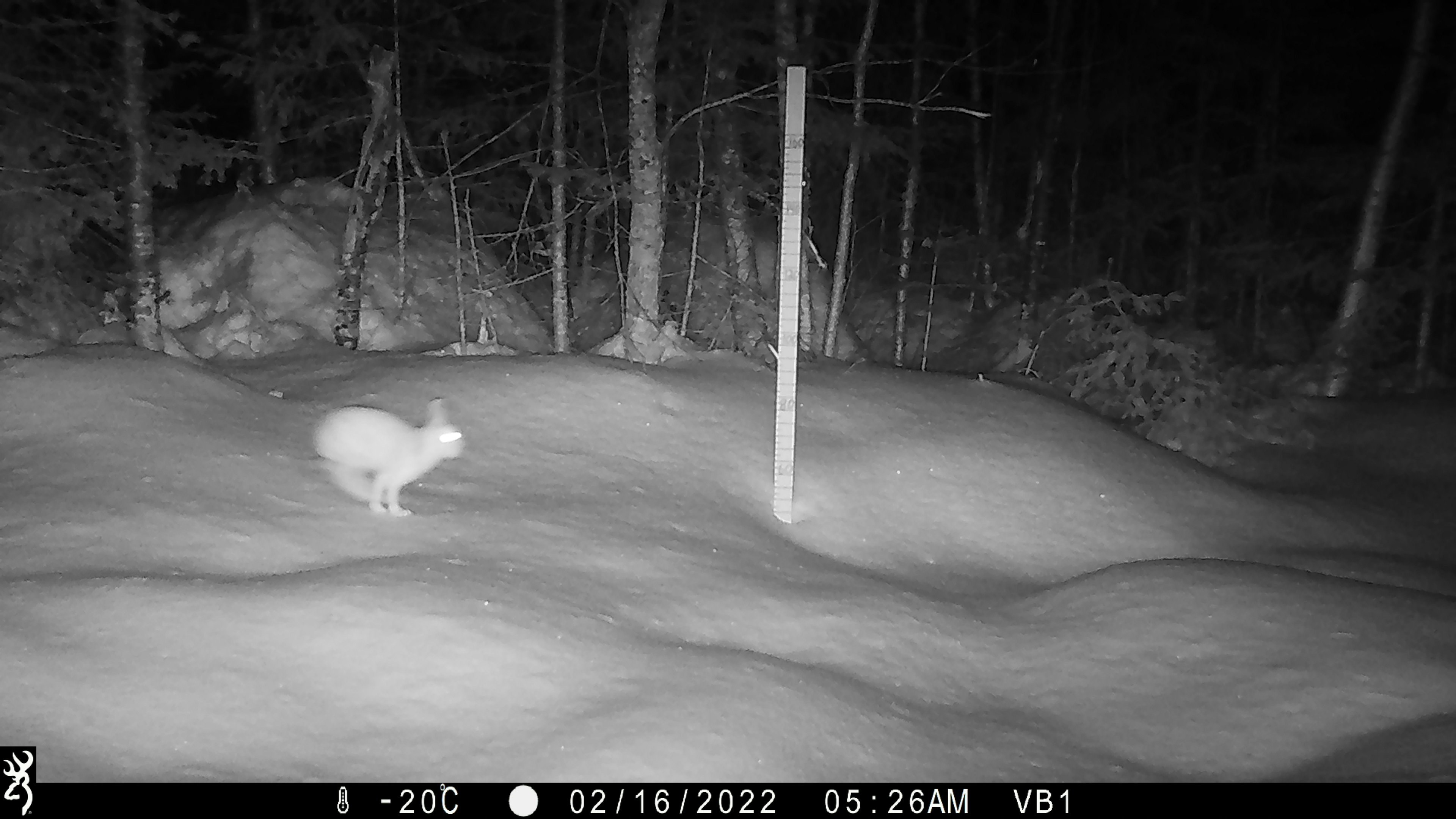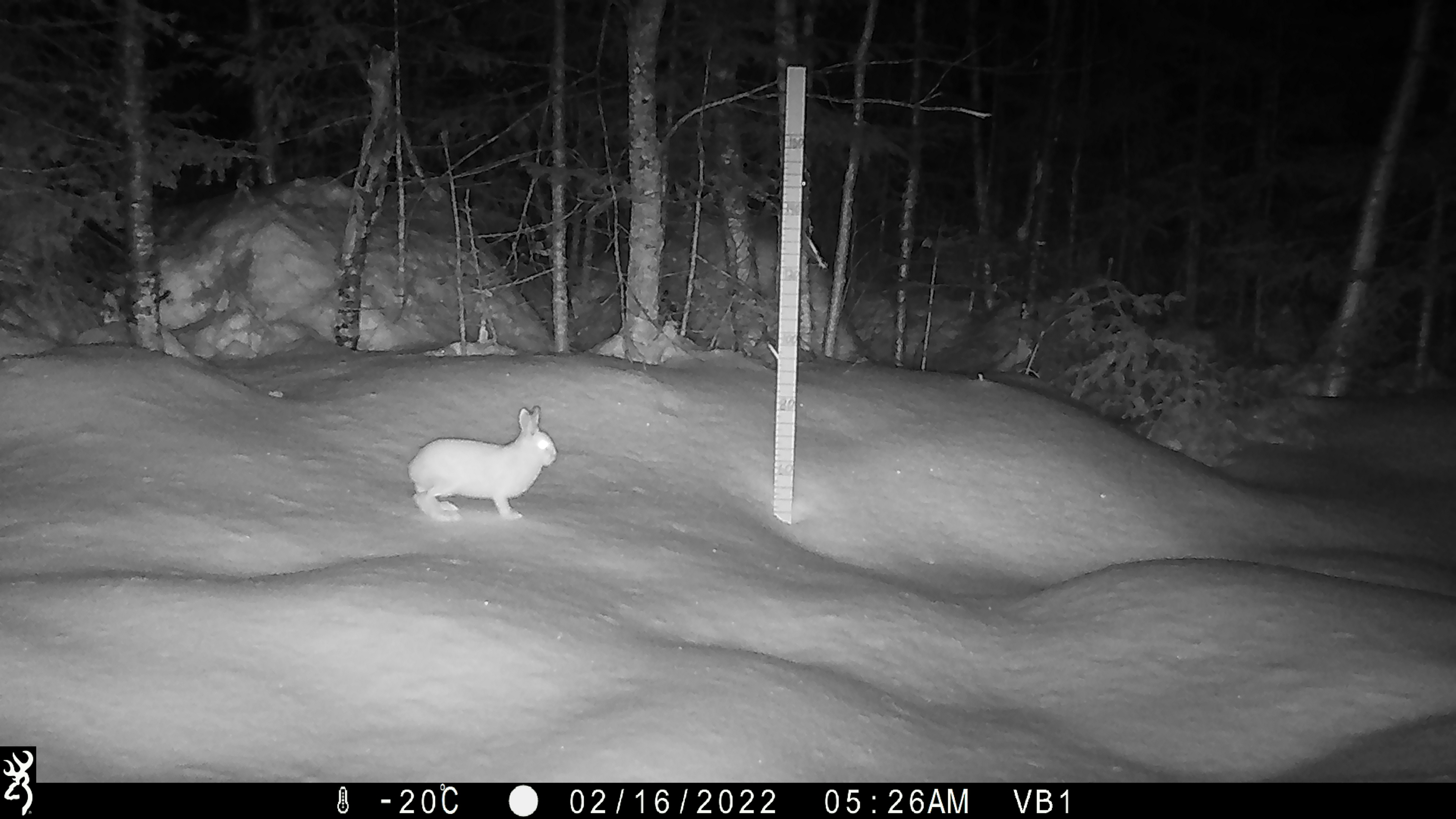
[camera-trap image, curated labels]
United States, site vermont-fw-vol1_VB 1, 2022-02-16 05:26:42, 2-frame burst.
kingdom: Animalia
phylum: Chordata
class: Mammalia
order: Lagomorpha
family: Leporidae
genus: Lepus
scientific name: Lepus americanus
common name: snowshoe hare